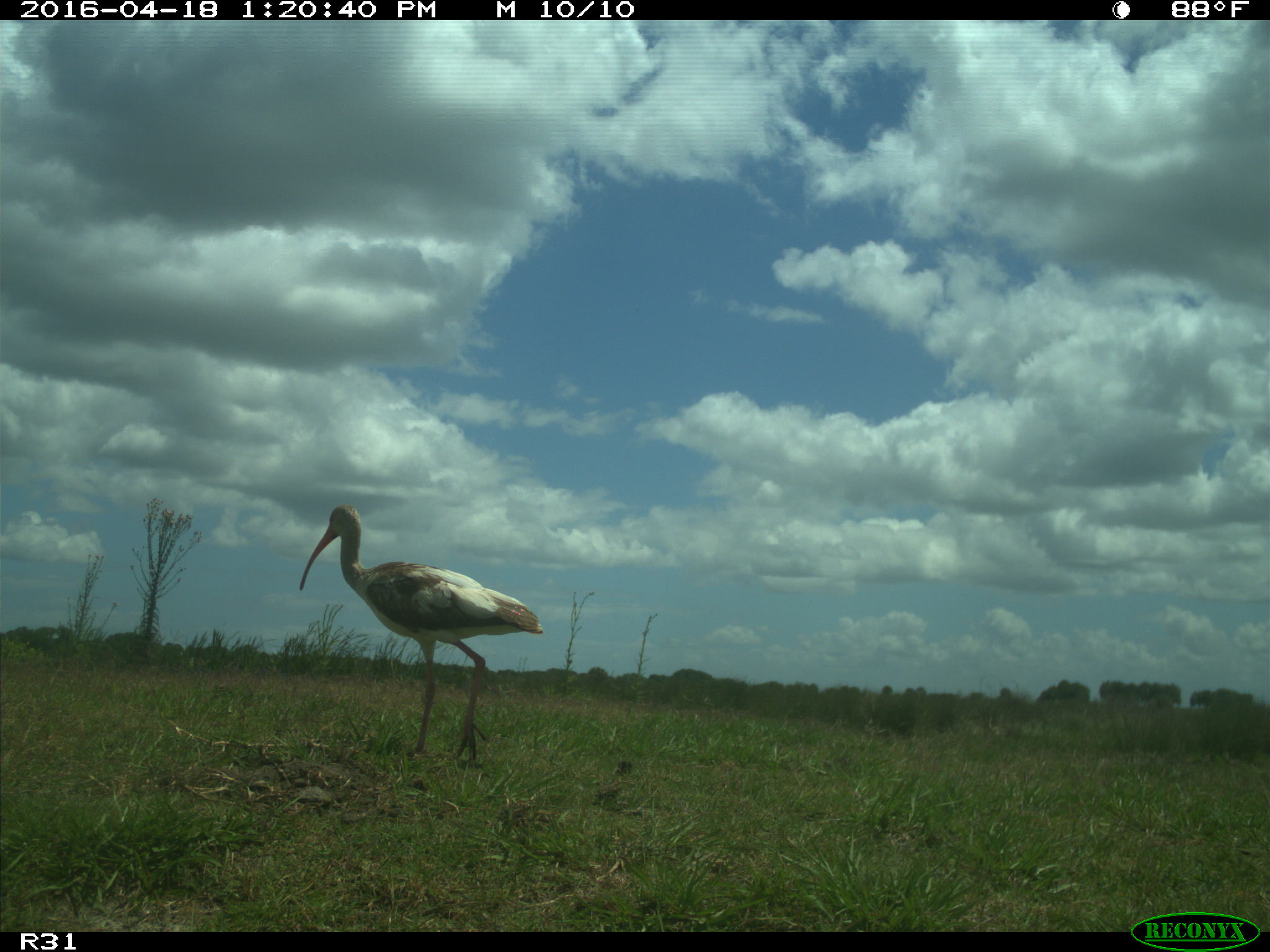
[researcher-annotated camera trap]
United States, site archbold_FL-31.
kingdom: Animalia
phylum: Chordata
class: Aves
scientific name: Aves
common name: birds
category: unidentified bird